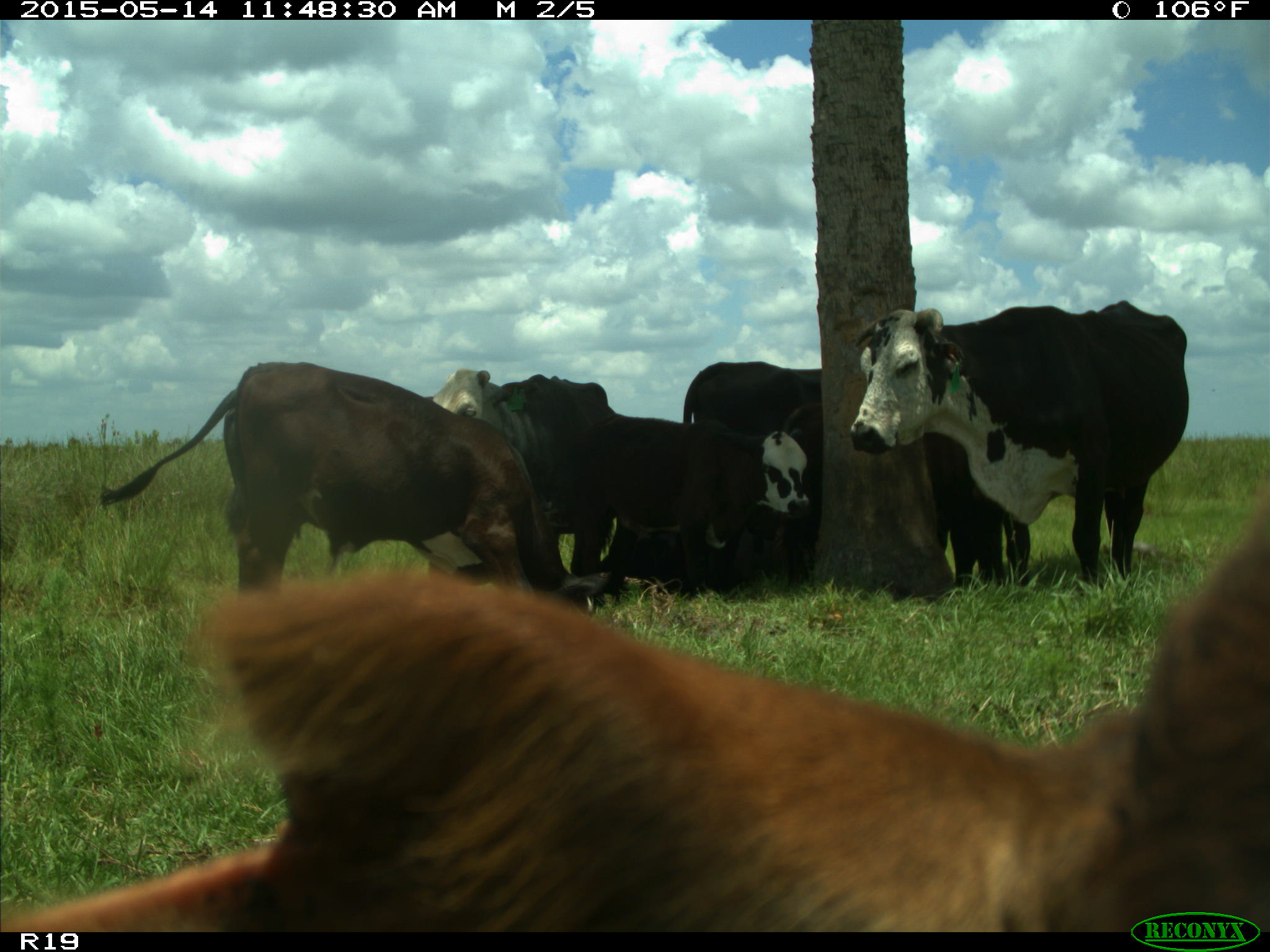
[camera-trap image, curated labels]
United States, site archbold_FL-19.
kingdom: Animalia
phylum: Chordata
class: Mammalia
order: Artiodactyla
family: Bovidae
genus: Bos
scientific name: Bos taurus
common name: domestic cow